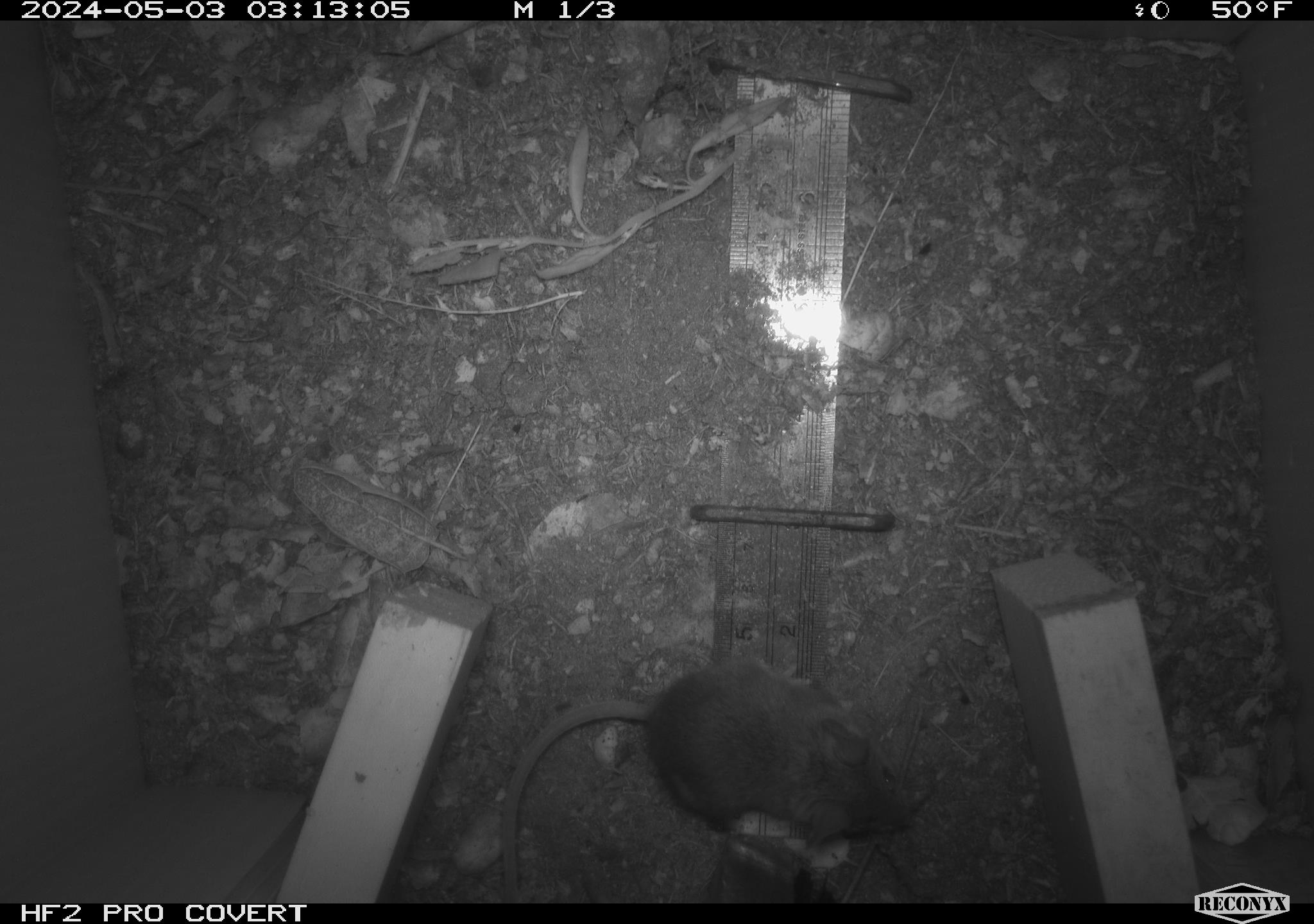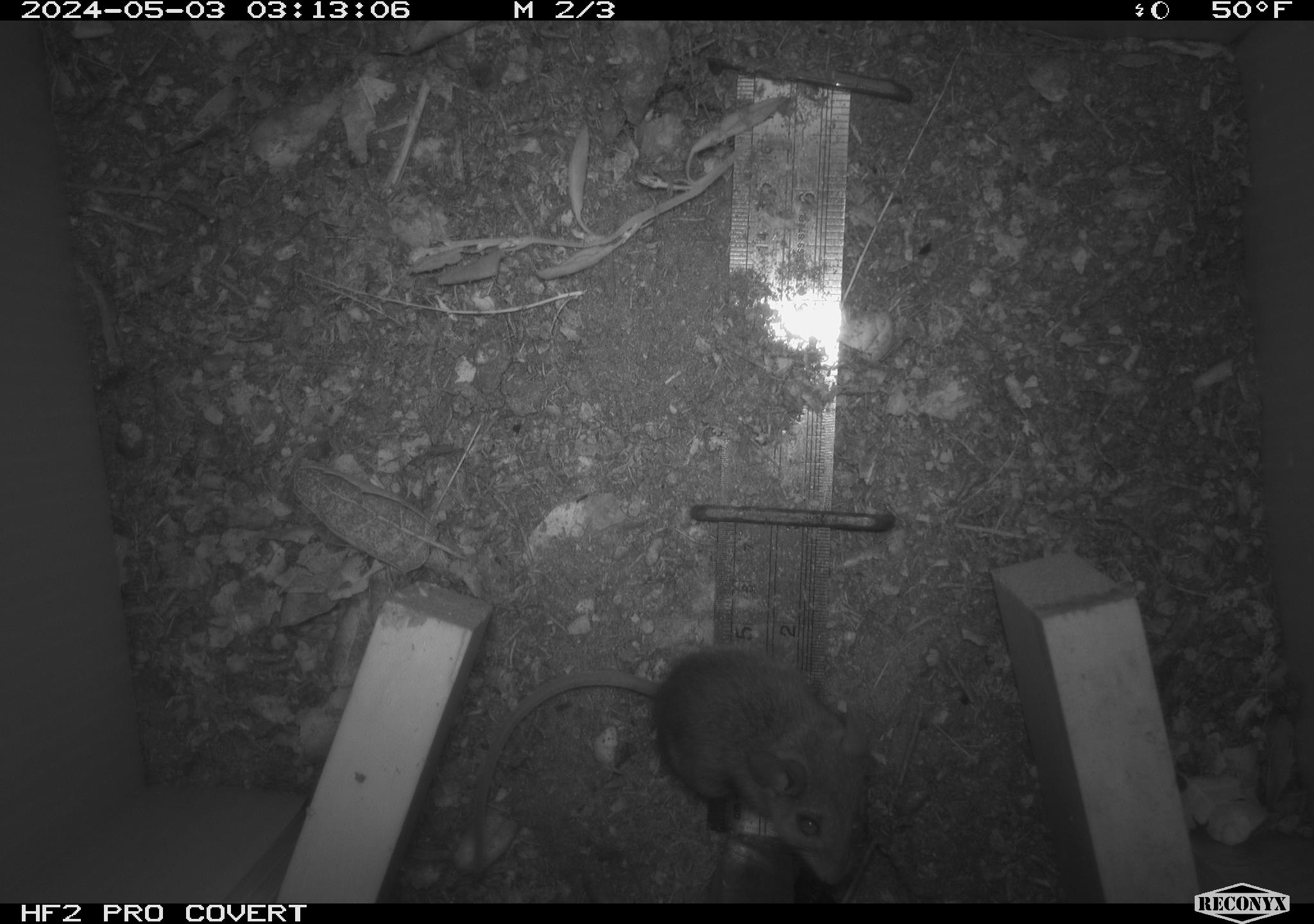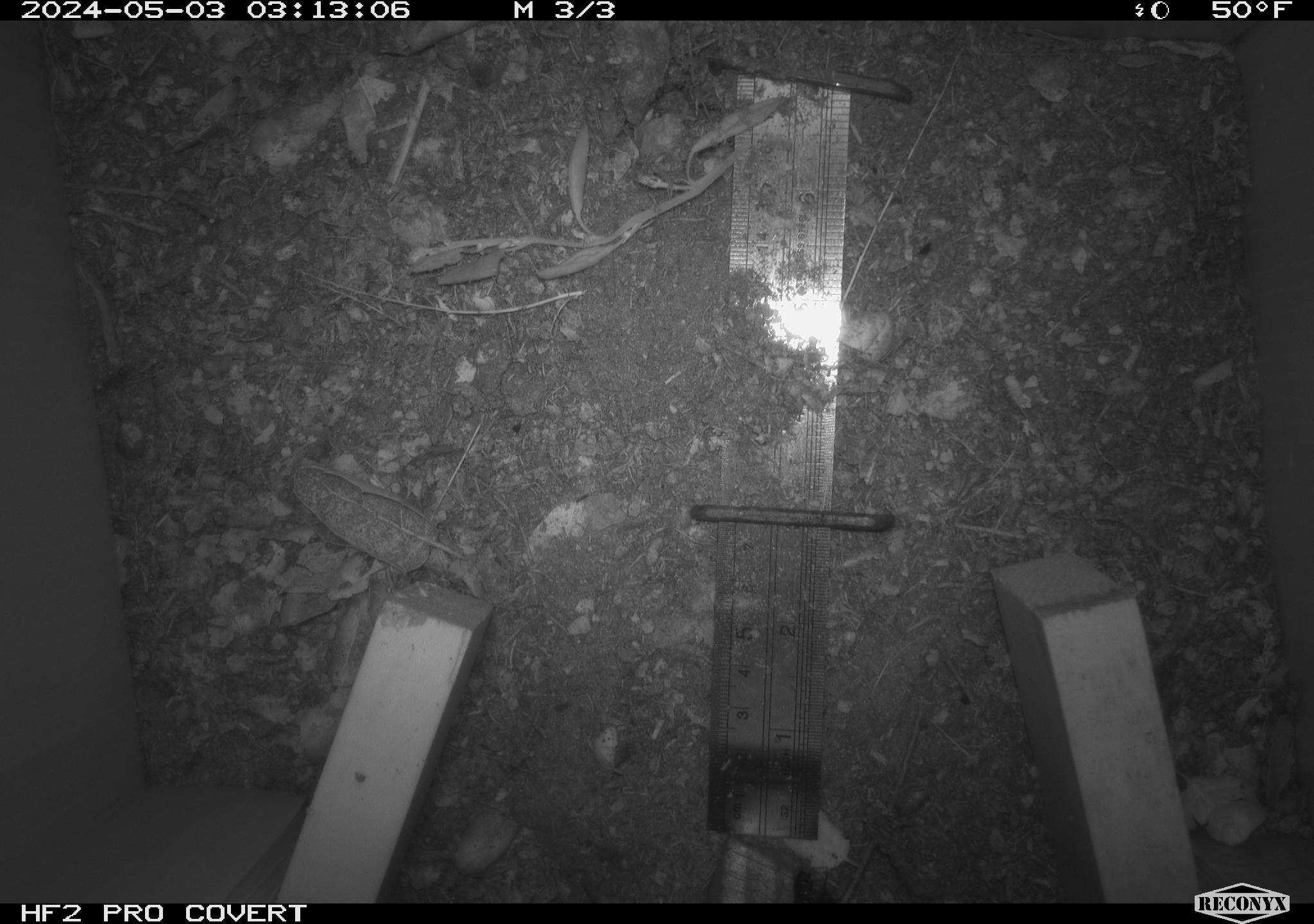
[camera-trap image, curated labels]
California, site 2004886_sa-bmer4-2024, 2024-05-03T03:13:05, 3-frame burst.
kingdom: Animalia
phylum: Chordata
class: Mammalia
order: Rodentia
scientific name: Rodentia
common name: mouse species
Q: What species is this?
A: Mouse species (Rodentia).